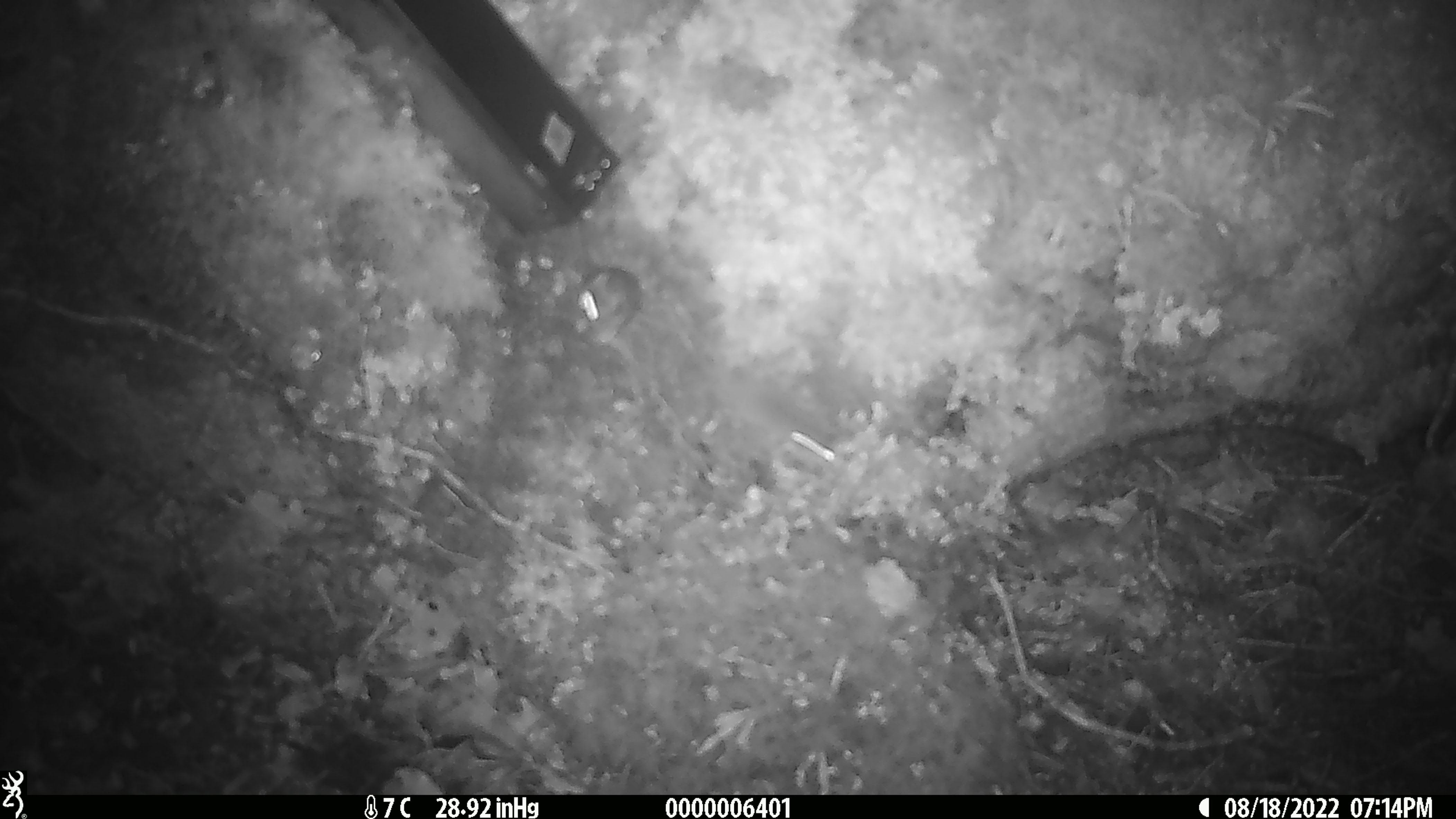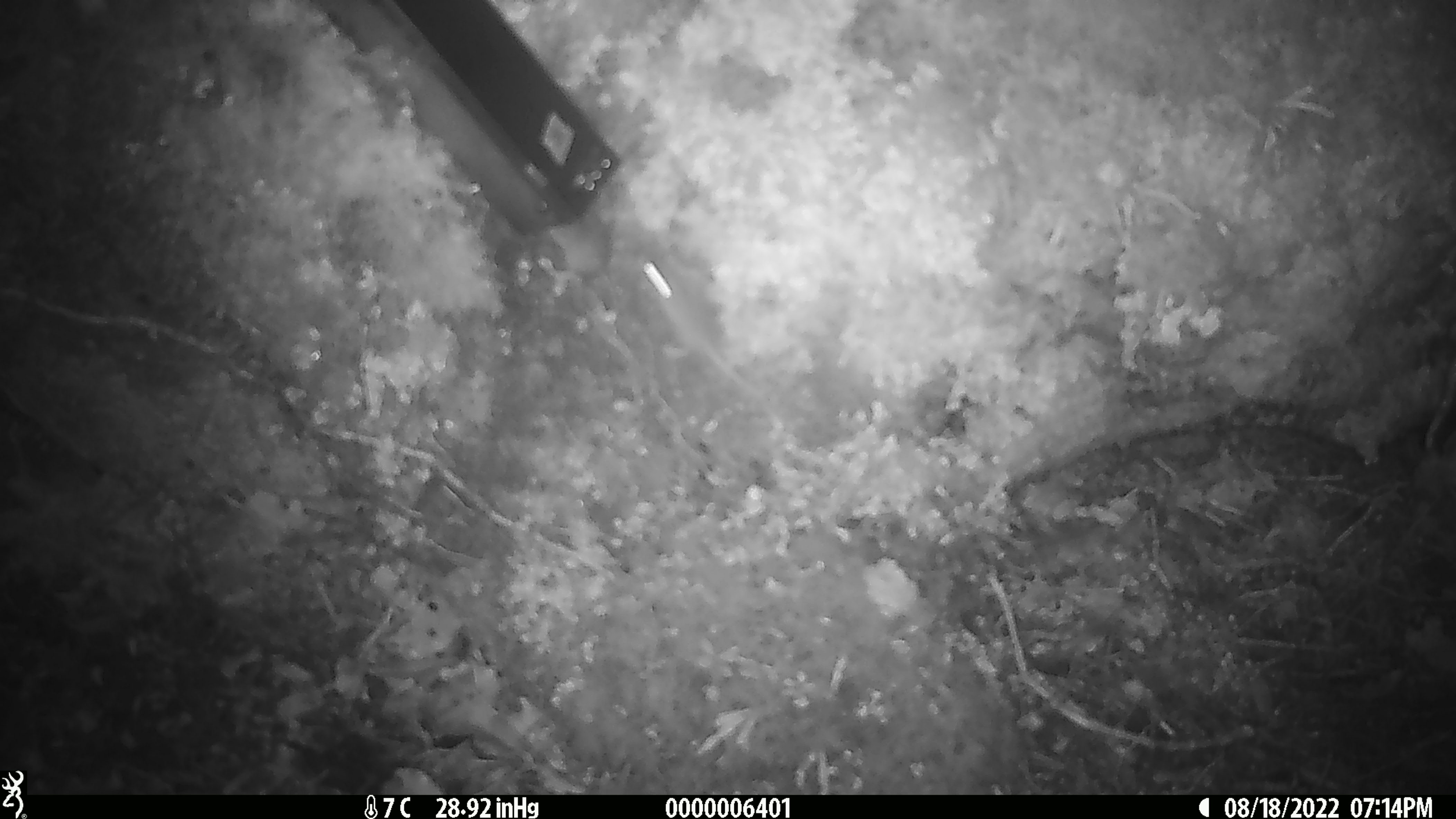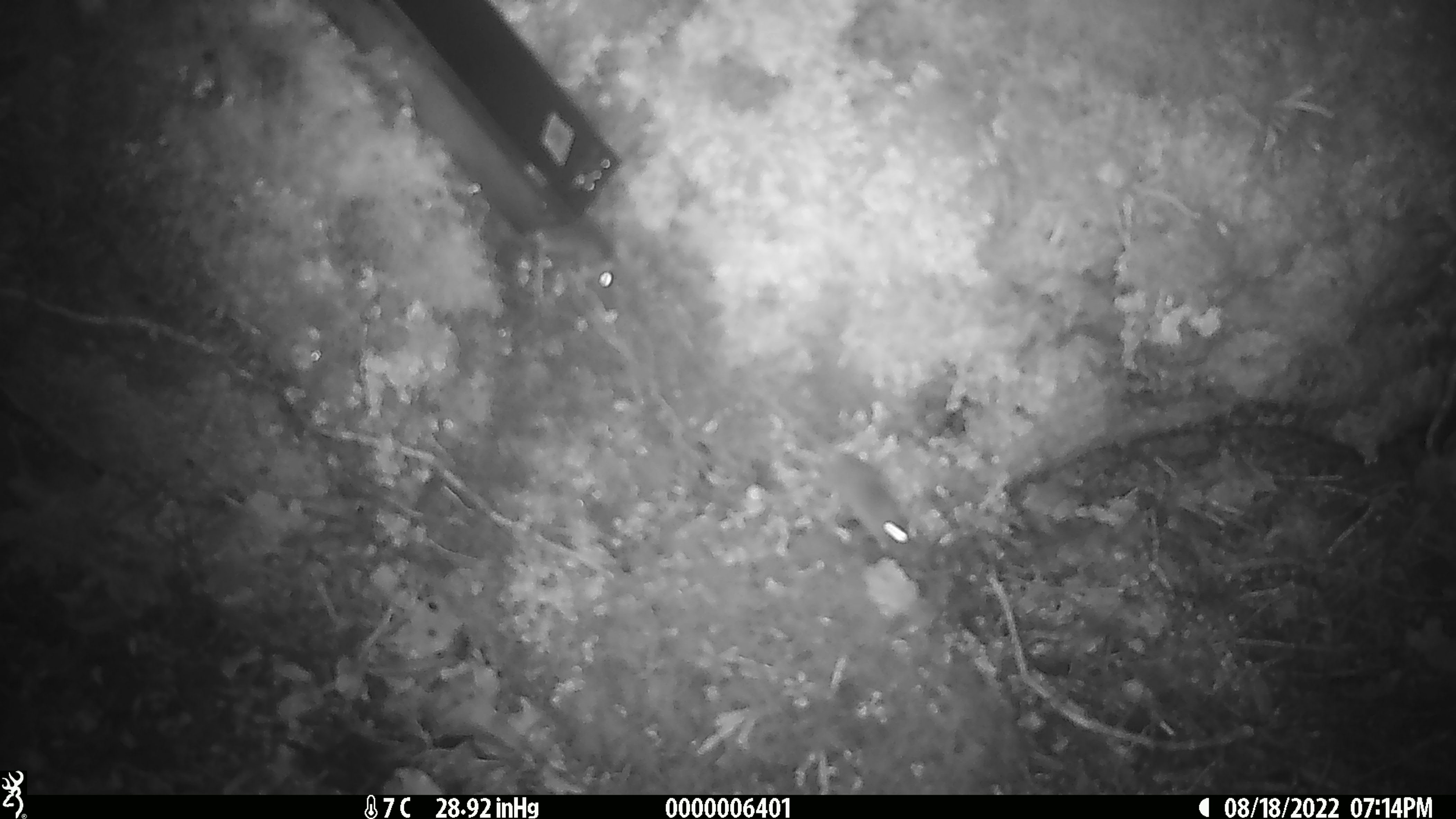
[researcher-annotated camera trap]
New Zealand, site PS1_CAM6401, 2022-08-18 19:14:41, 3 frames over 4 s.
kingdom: Animalia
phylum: Chordata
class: Mammalia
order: Rodentia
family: Muridae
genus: Mus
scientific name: Mus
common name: mouse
Mouse (Mus).